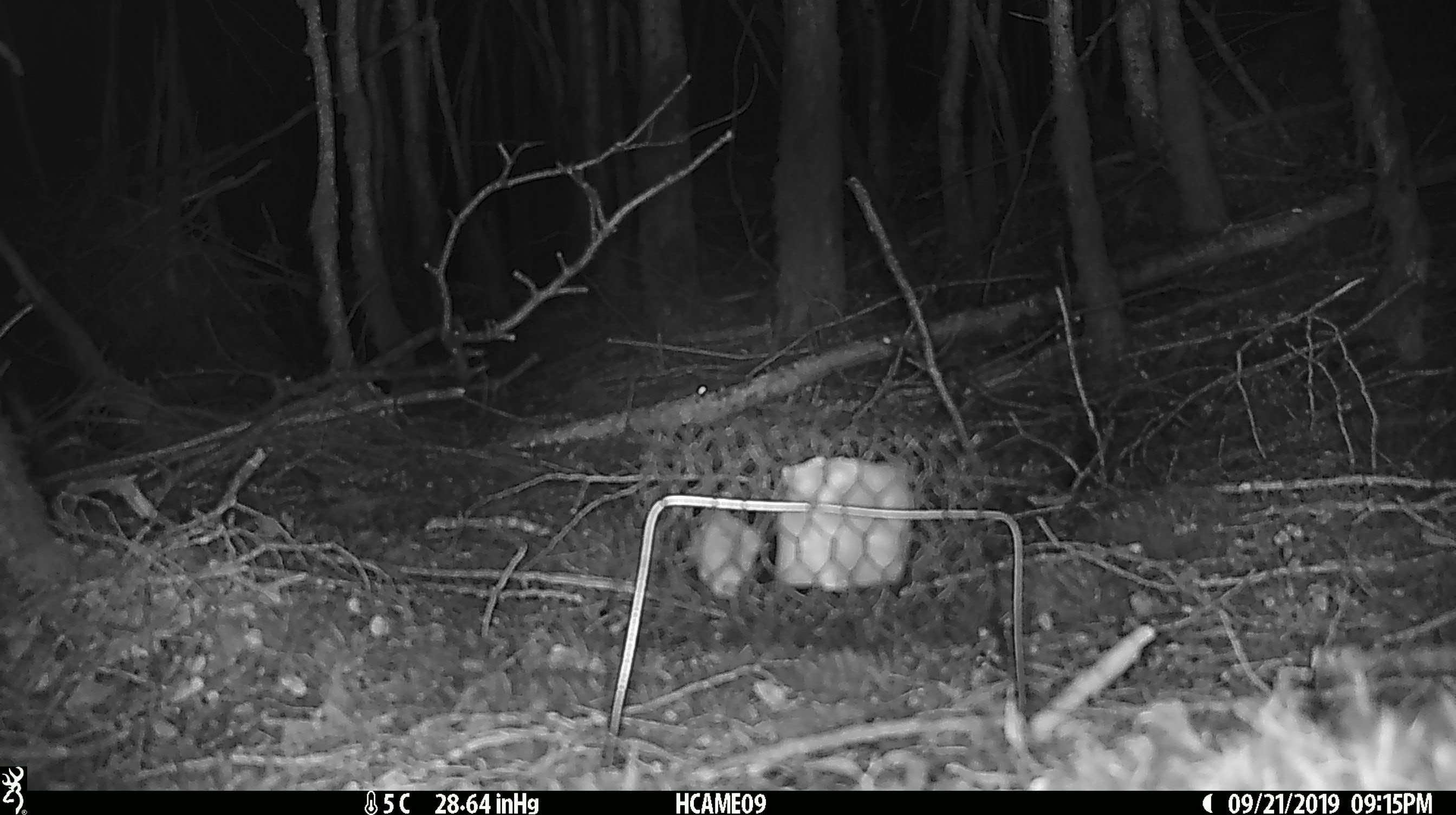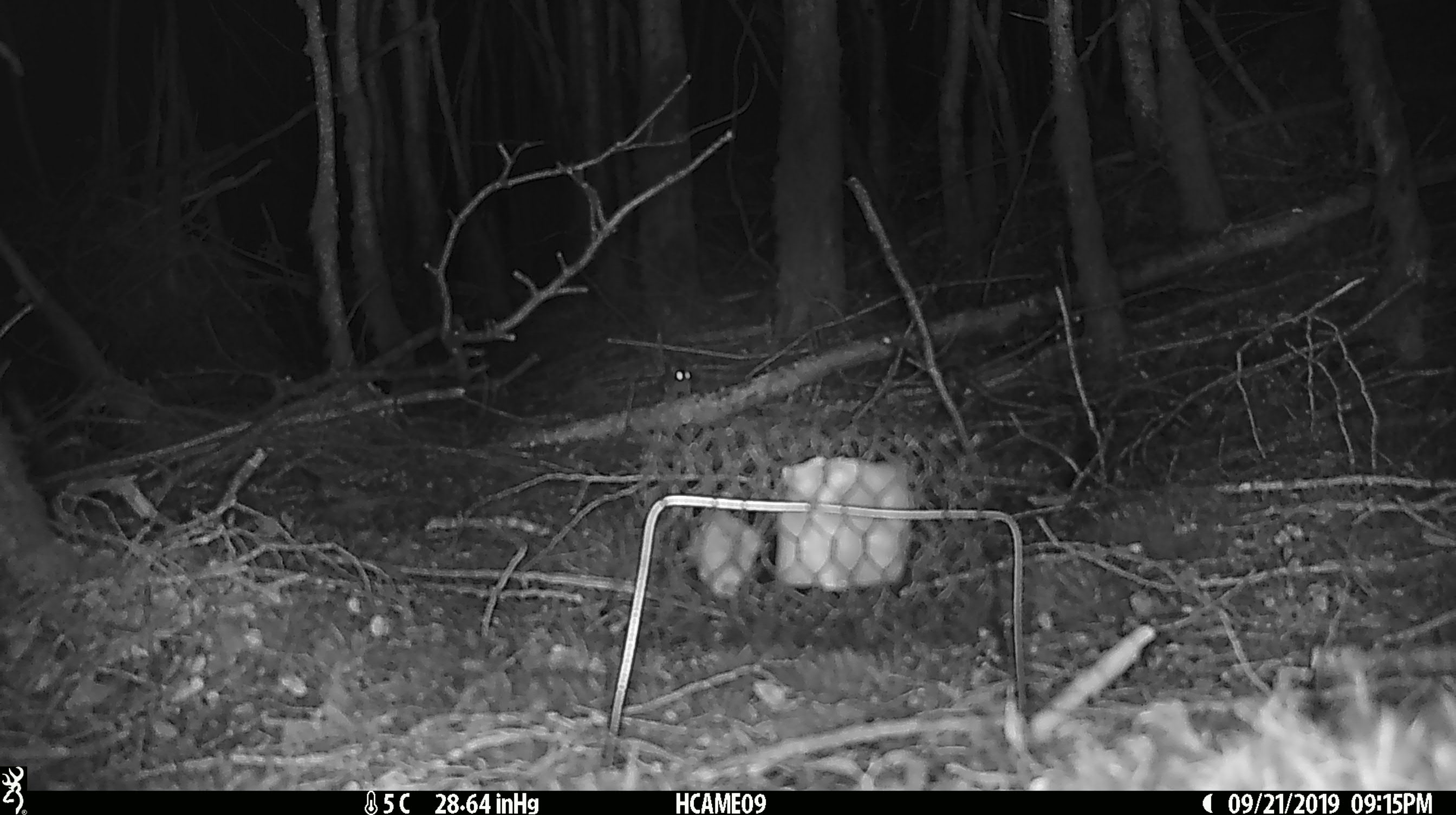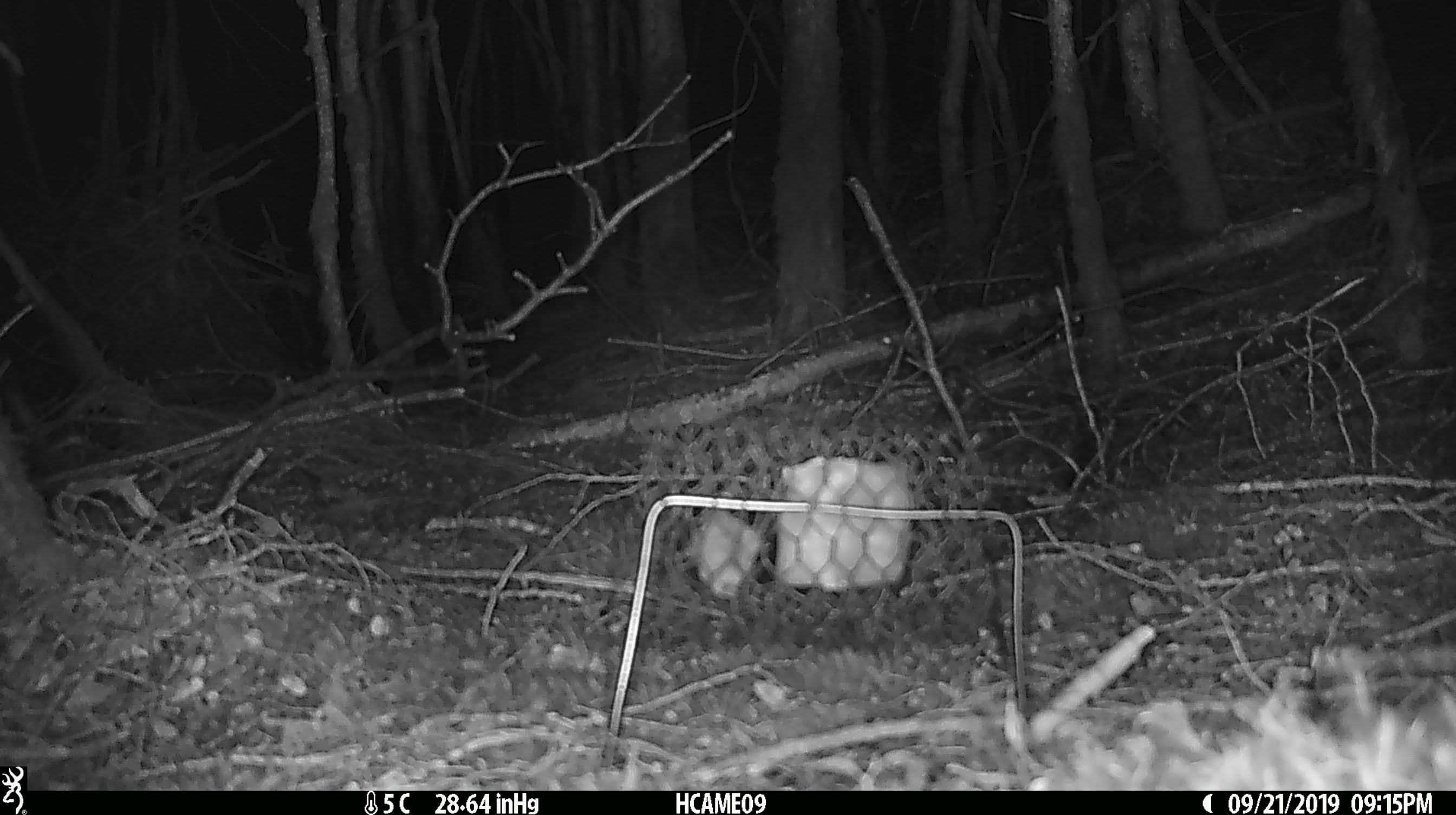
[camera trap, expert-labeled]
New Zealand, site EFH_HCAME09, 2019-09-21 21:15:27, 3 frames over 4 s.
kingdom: Animalia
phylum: Chordata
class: Mammalia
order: Rodentia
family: Muridae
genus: Mus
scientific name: Mus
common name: mouse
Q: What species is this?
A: Mouse (Mus).